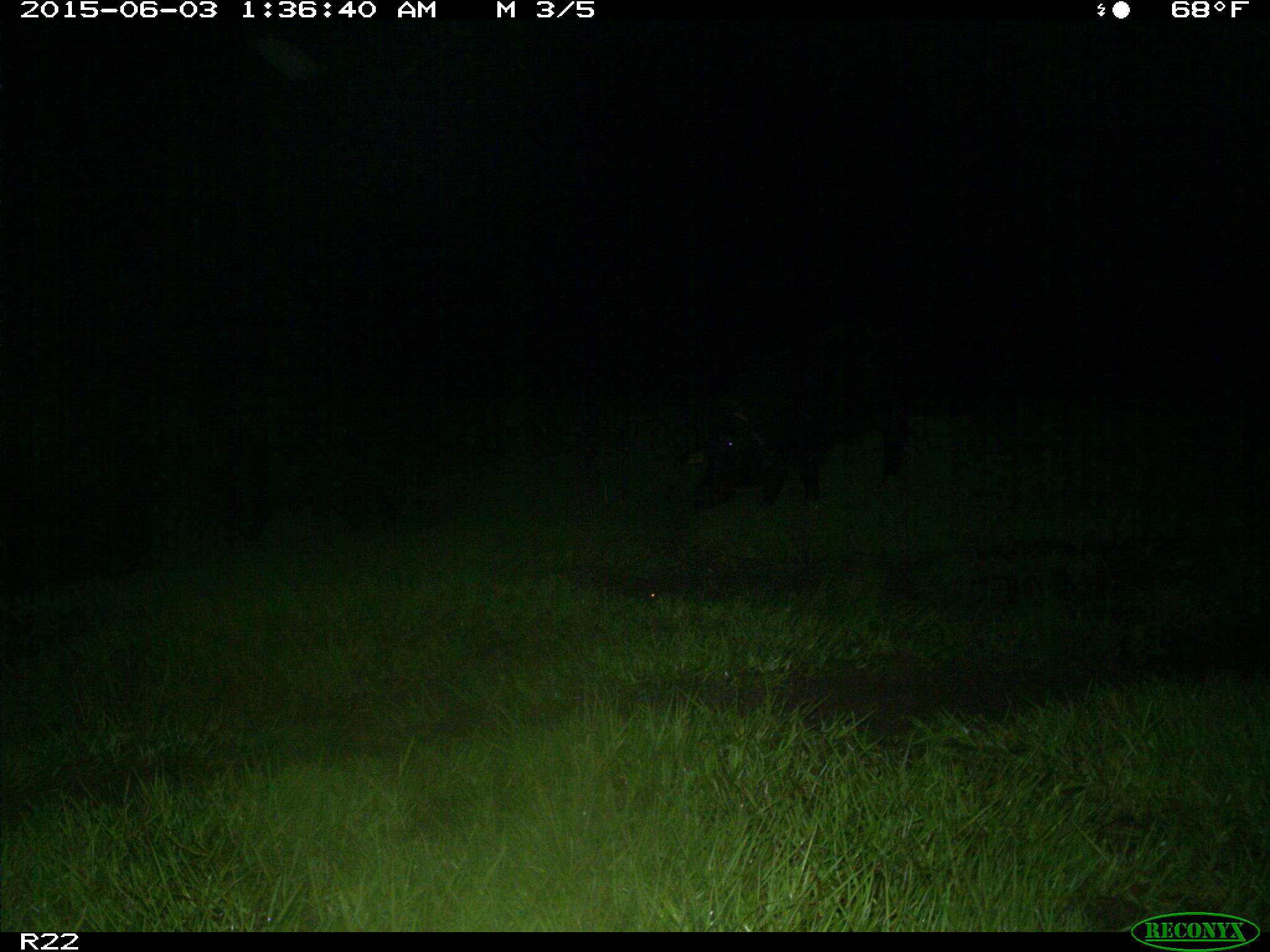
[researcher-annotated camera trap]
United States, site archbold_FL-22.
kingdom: Animalia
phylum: Chordata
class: Mammalia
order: Artiodactyla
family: Bovidae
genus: Bos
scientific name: Bos taurus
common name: domestic cow